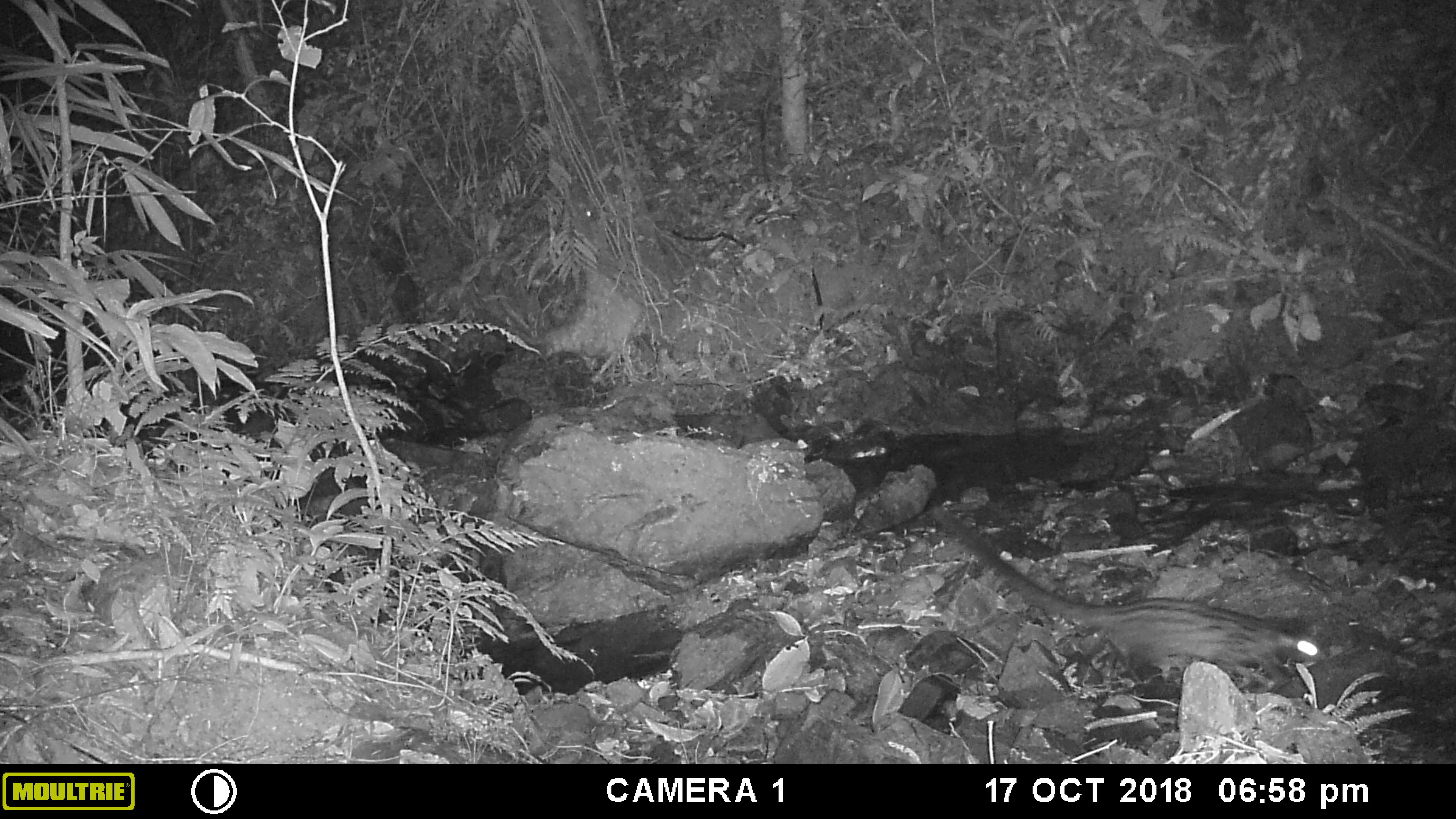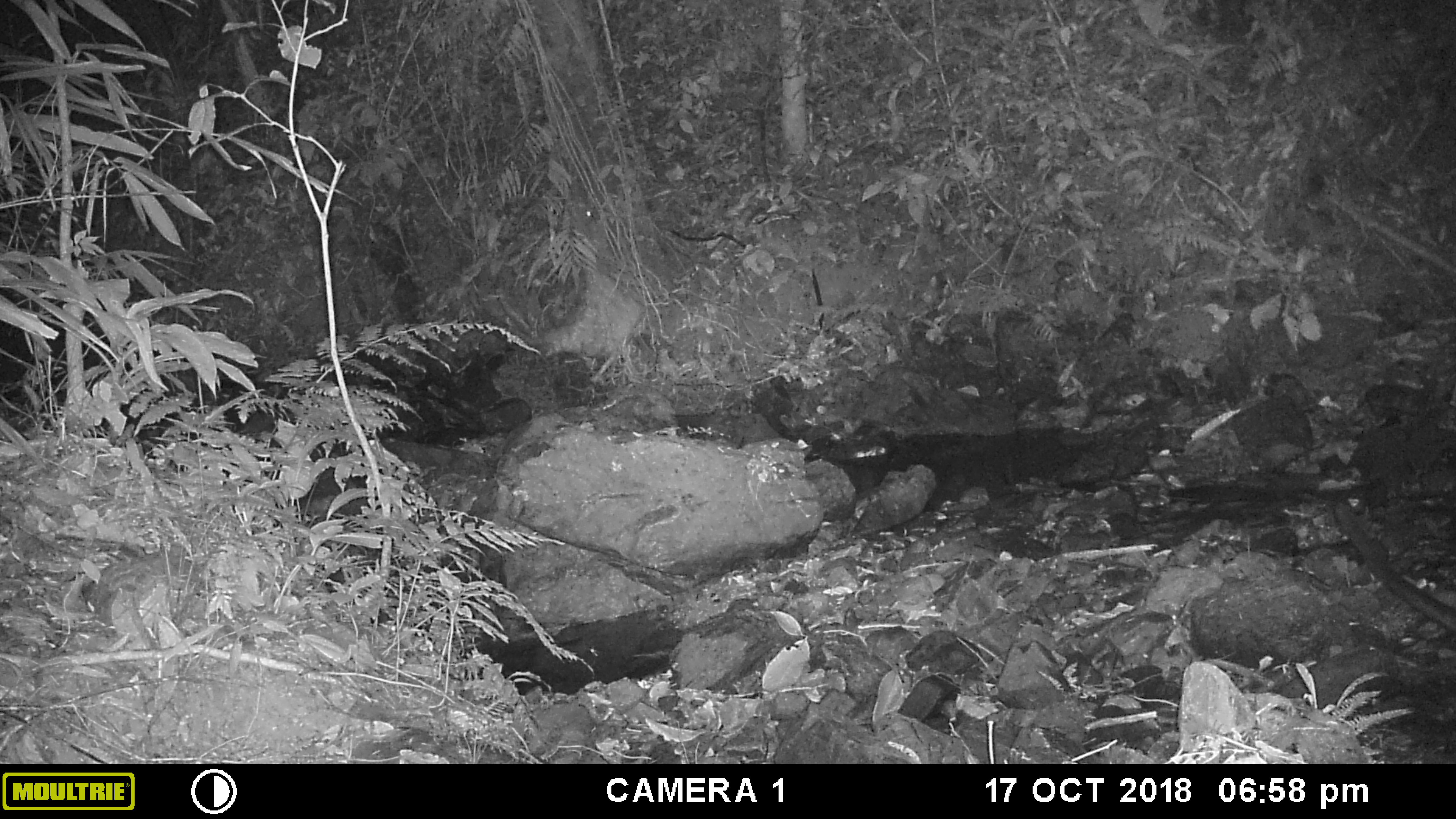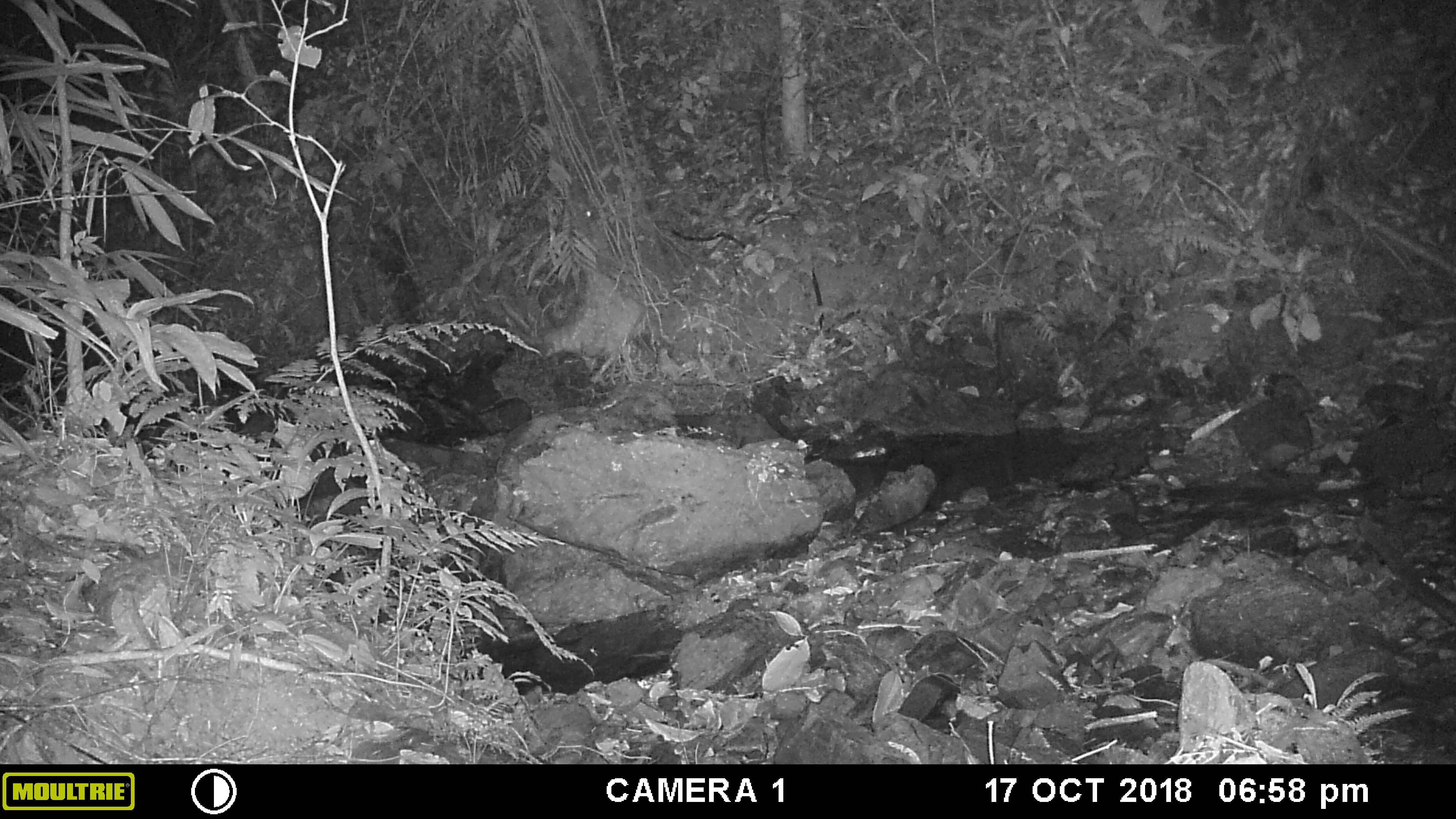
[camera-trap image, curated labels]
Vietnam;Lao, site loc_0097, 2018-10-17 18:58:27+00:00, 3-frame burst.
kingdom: Animalia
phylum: Chordata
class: Mammalia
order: Carnivora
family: Viverridae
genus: Paradoxurus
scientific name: Paradoxurus hermaphroditus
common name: common palm civet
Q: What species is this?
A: Common palm civet (Paradoxurus hermaphroditus).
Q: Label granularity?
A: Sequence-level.